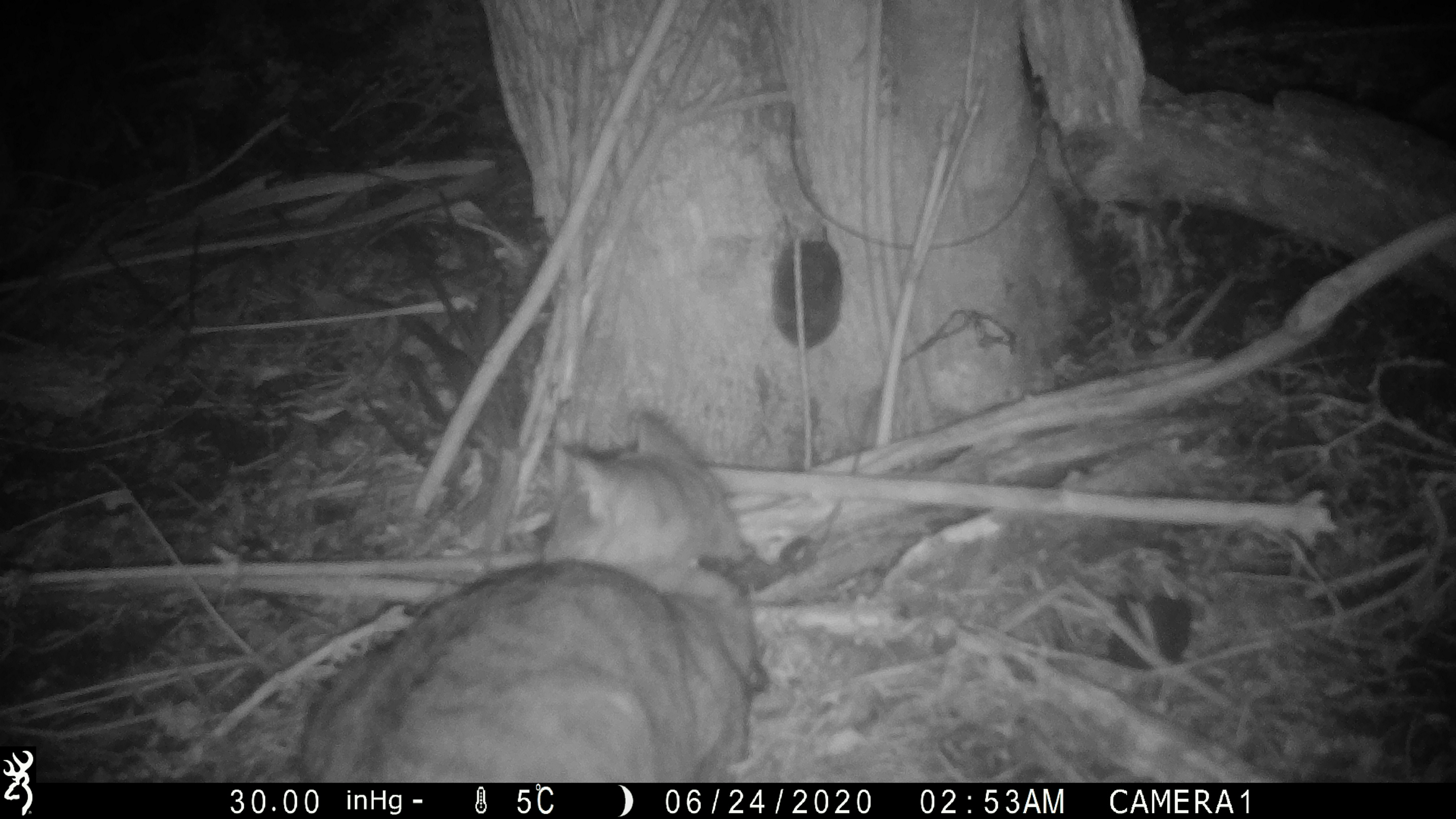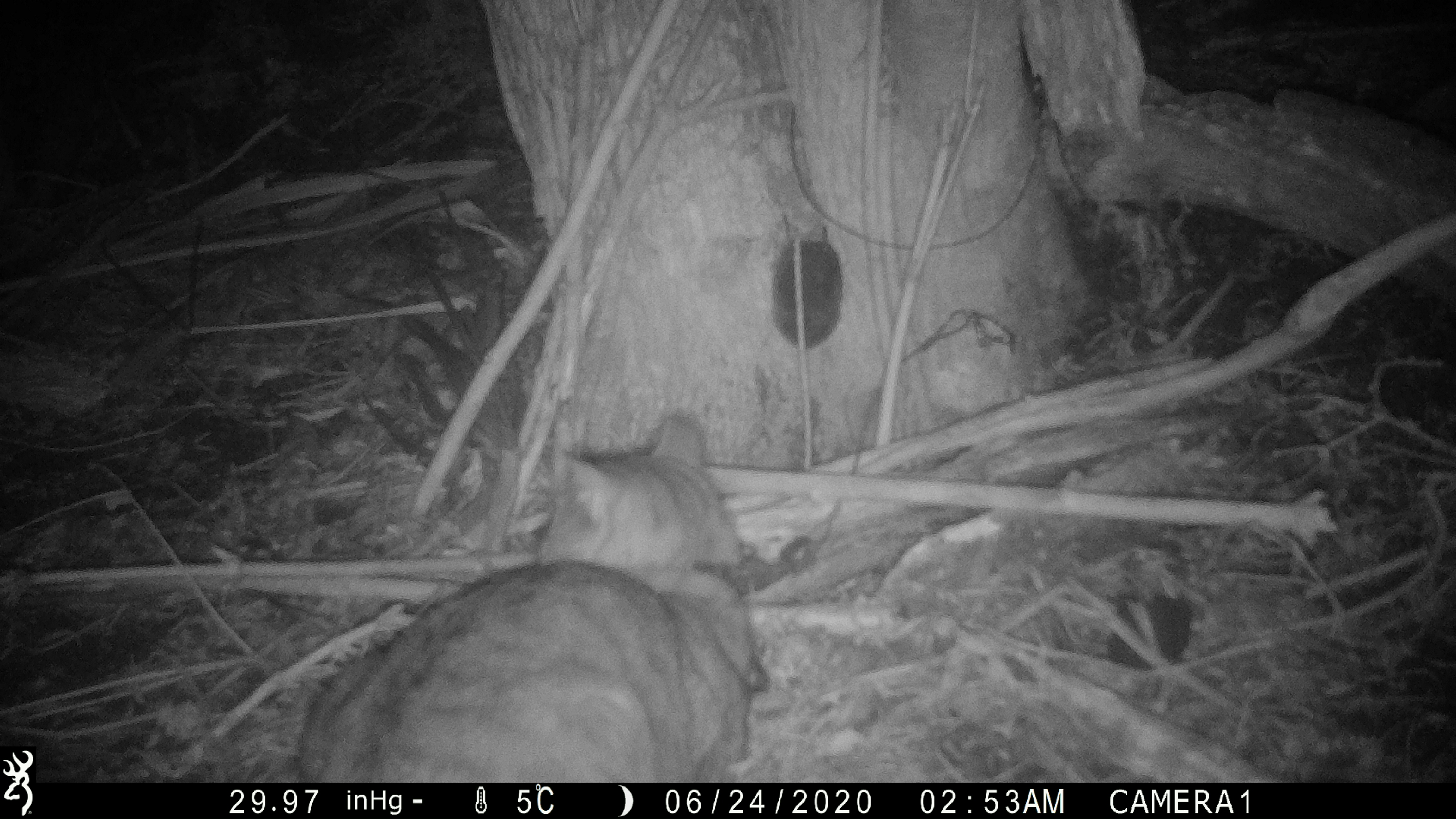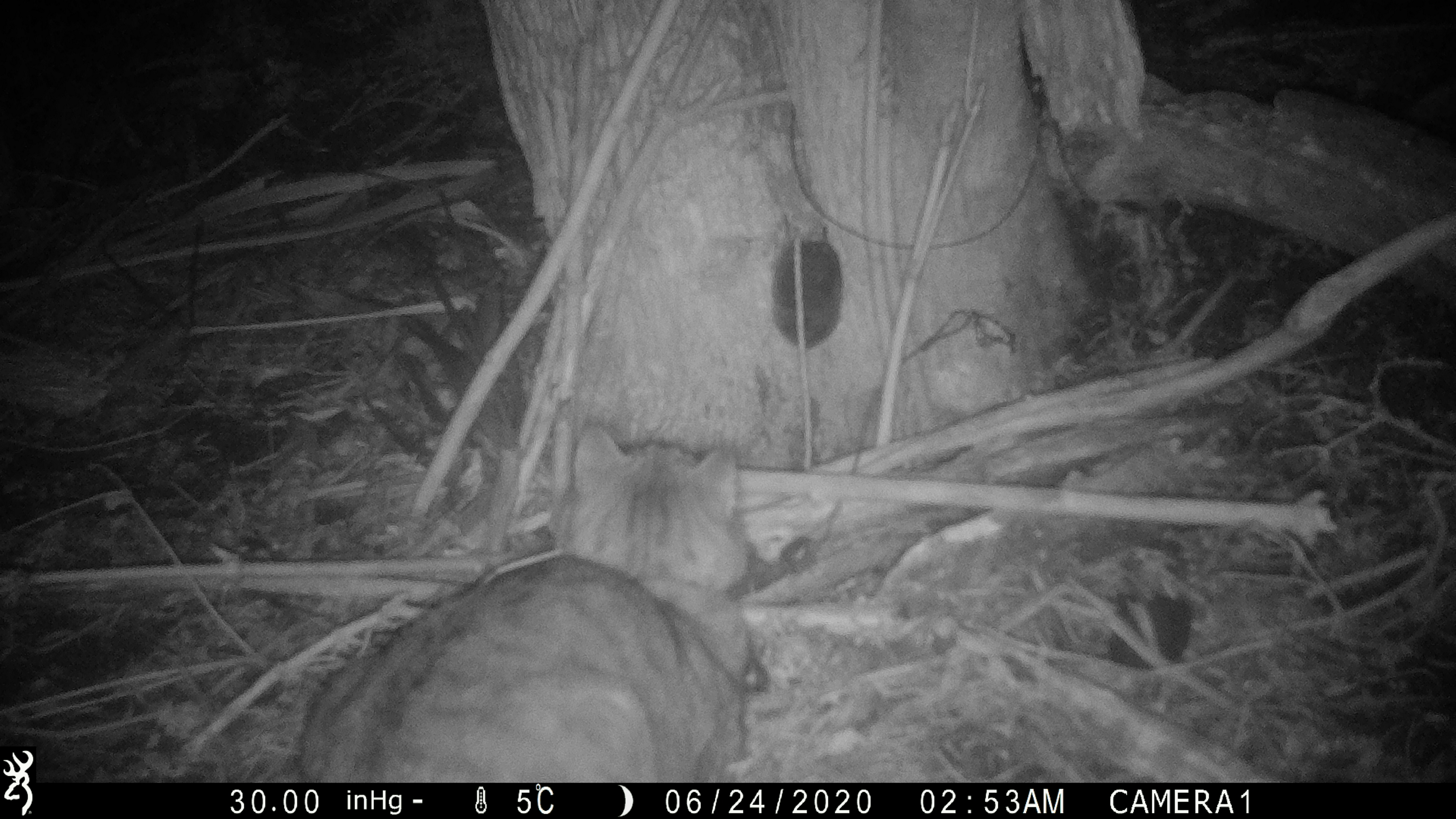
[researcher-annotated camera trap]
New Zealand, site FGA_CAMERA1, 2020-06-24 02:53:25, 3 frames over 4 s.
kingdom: Animalia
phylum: Chordata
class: Mammalia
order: Carnivora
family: Felidae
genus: Felis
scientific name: Felis catus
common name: domestic cat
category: cat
Cat (domestic cat) (Felis catus).